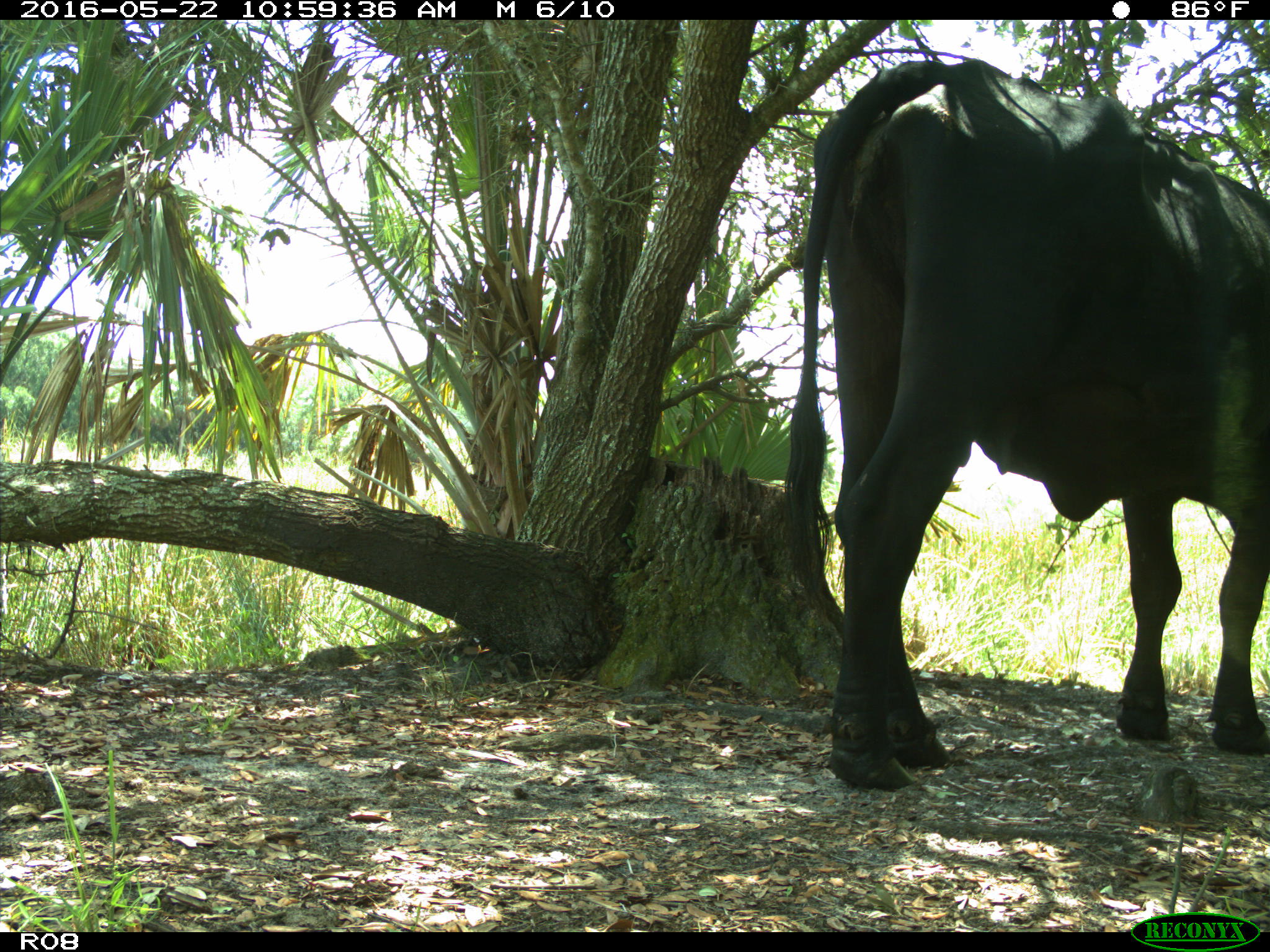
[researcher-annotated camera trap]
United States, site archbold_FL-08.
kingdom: Animalia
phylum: Chordata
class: Mammalia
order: Artiodactyla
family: Bovidae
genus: Bos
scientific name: Bos taurus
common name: domestic cow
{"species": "Bos taurus (domestic cow)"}